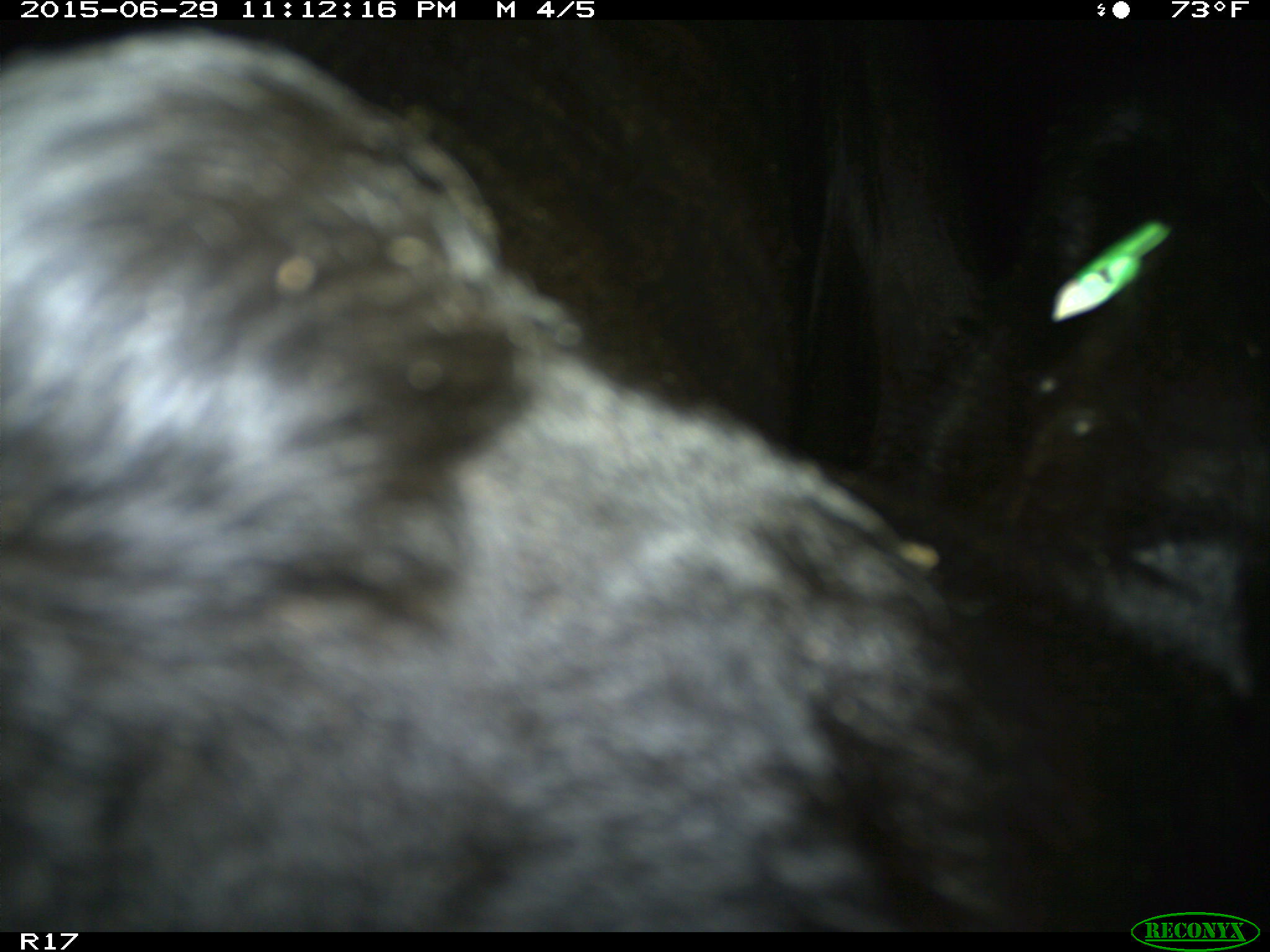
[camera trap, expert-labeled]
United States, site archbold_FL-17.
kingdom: Animalia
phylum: Chordata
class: Mammalia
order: Artiodactyla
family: Bovidae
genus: Bos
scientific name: Bos taurus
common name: domestic cow